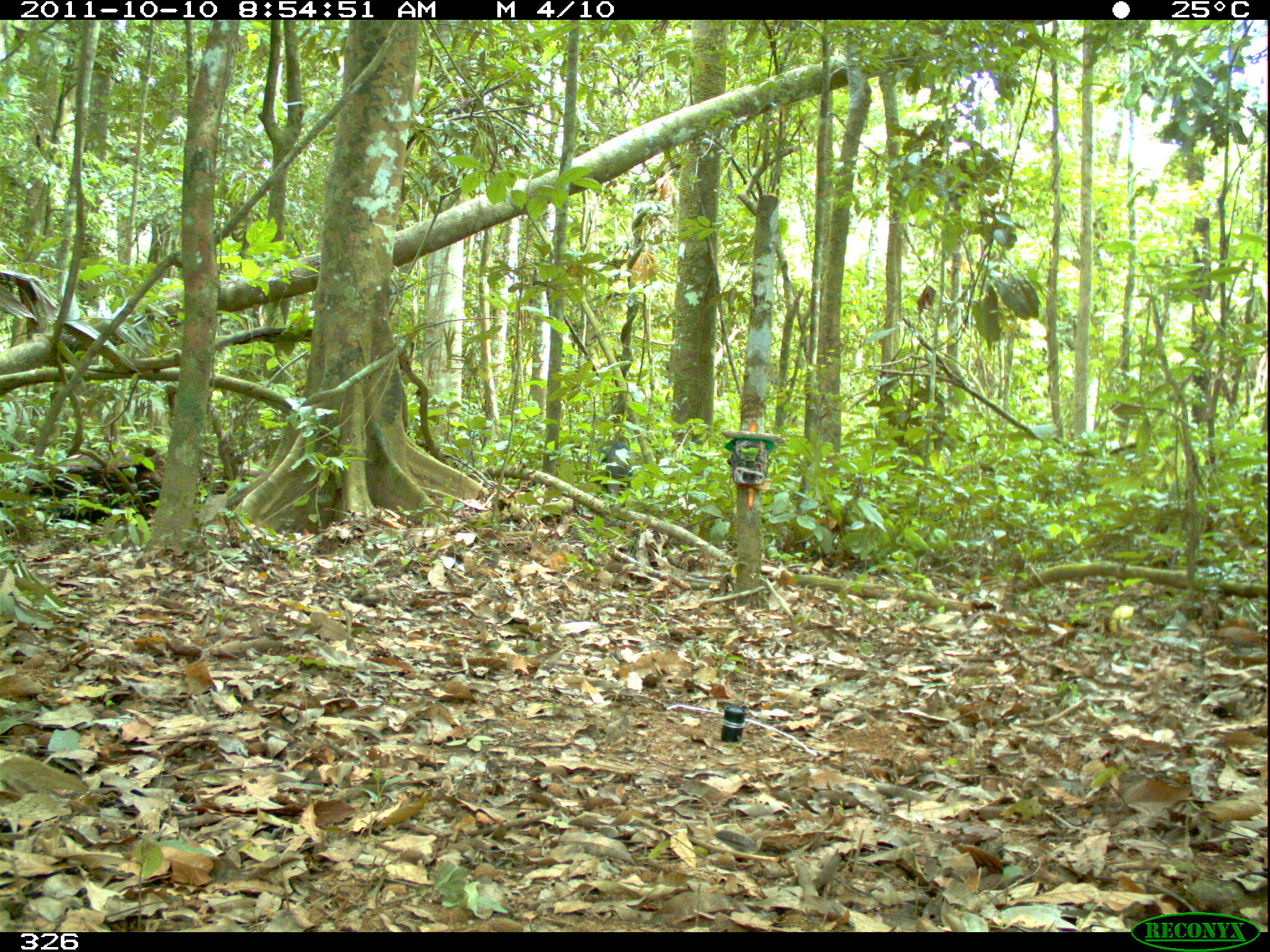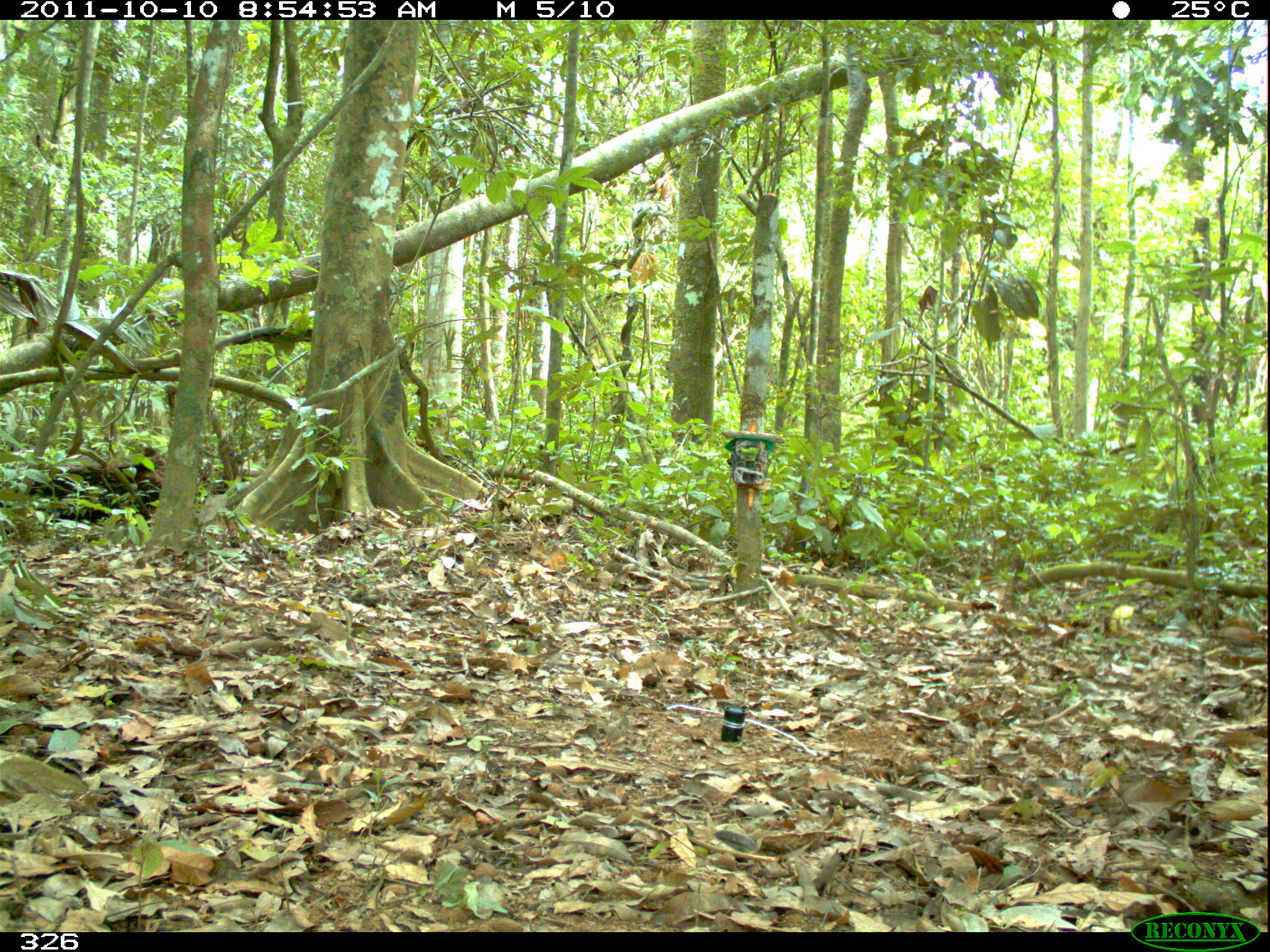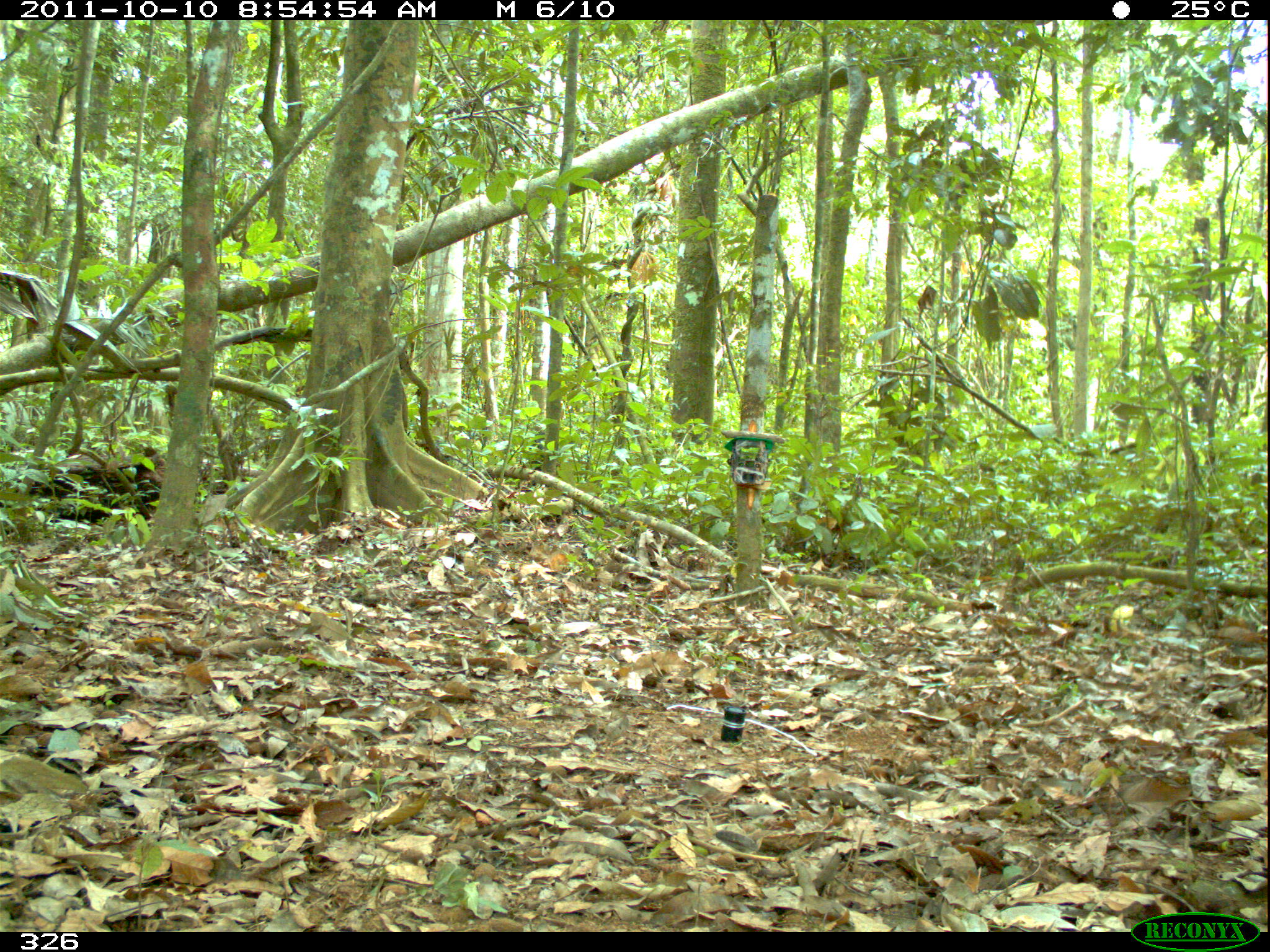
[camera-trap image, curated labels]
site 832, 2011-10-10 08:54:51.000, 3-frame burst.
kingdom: Animalia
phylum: Chordata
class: Mammalia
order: Artiodactyla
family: Tayassuidae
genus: Tayassu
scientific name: Tayassu pecari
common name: white-lipped peccary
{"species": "Tayassu pecari (white-lipped peccary)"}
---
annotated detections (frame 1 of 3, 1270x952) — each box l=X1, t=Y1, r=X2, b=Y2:
tayassu pecari: l=596, t=440, r=632, b=495